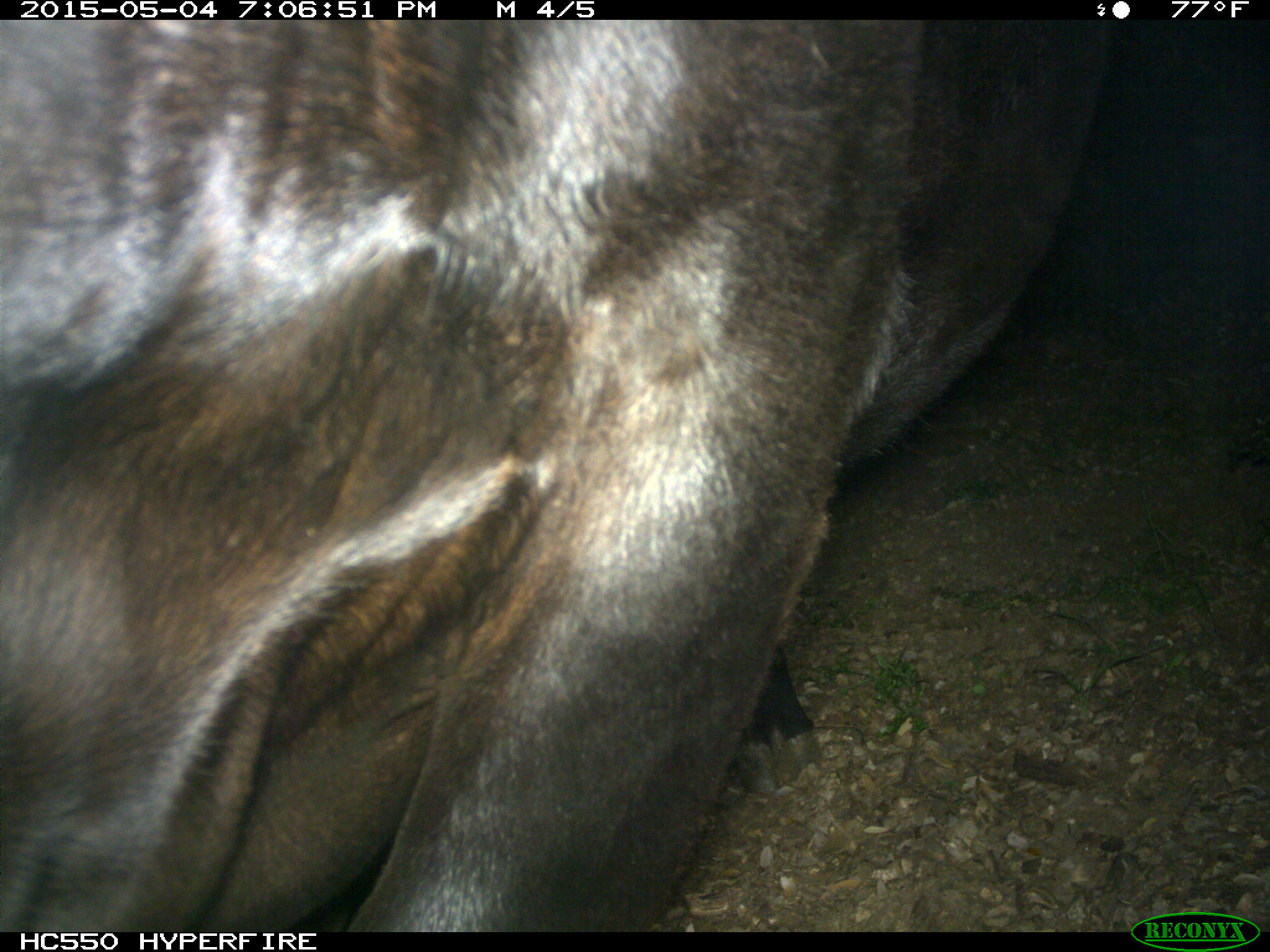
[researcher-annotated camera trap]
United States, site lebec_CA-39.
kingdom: Animalia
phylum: Chordata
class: Mammalia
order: Artiodactyla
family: Bovidae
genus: Bos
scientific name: Bos taurus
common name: domestic cow